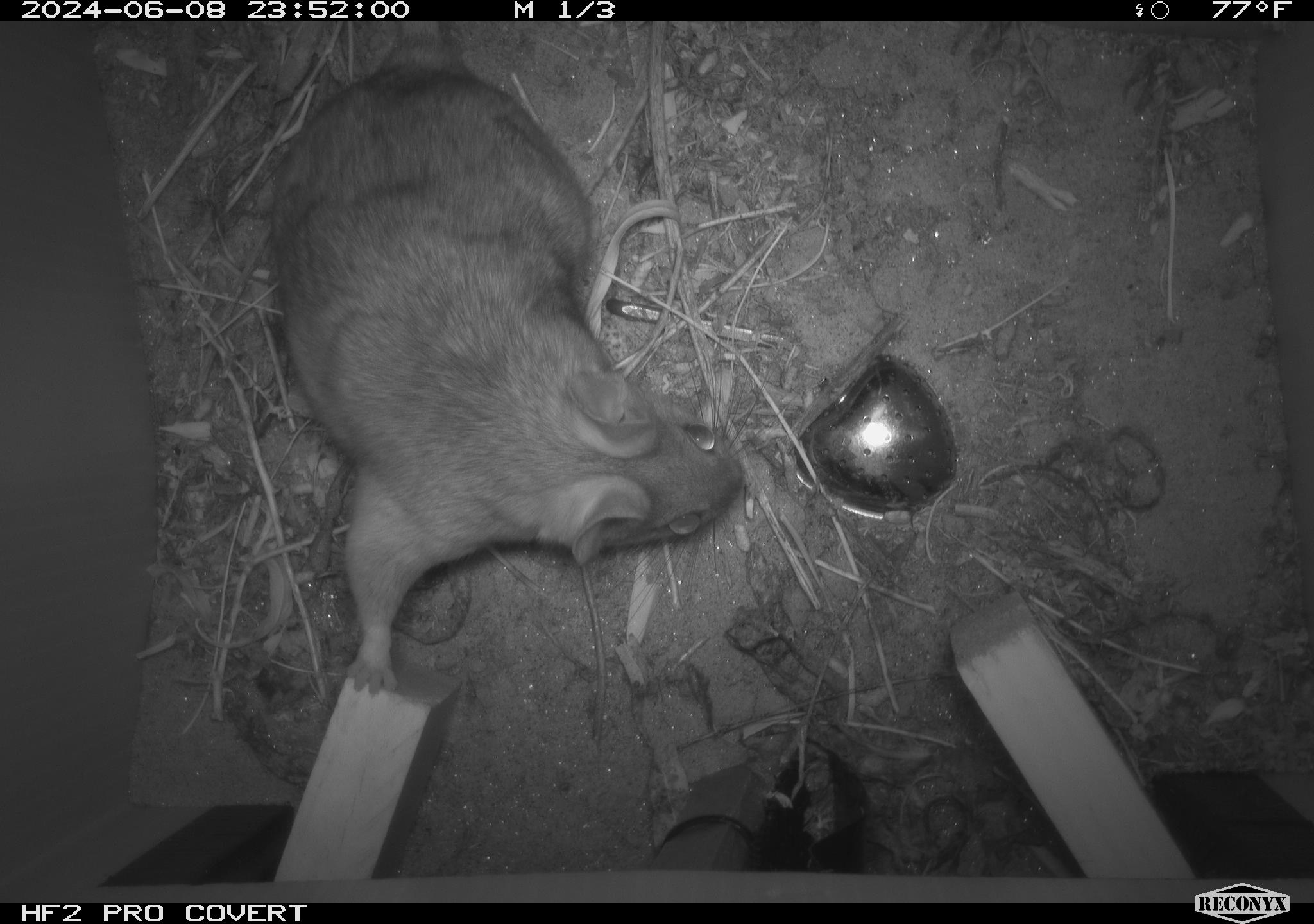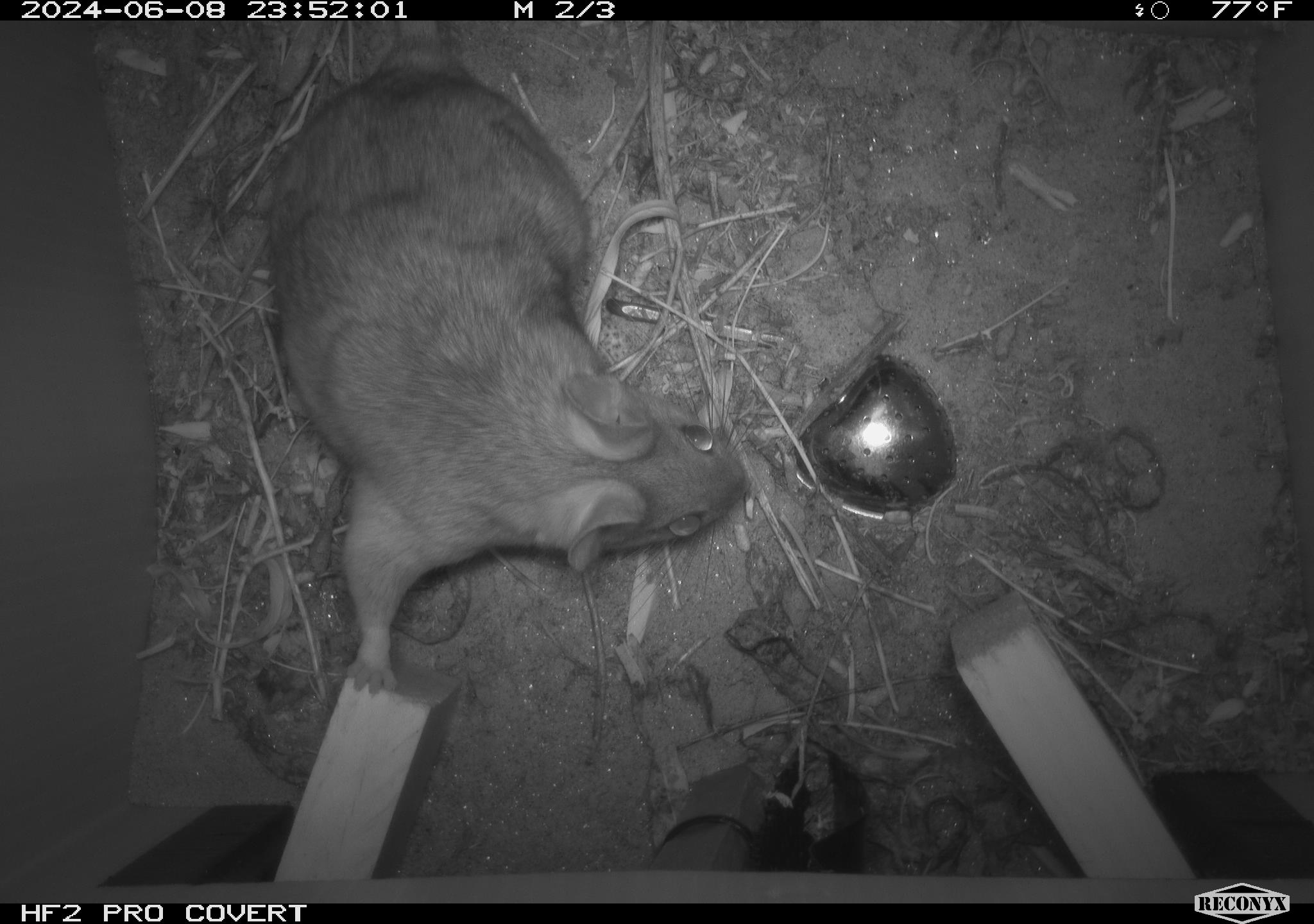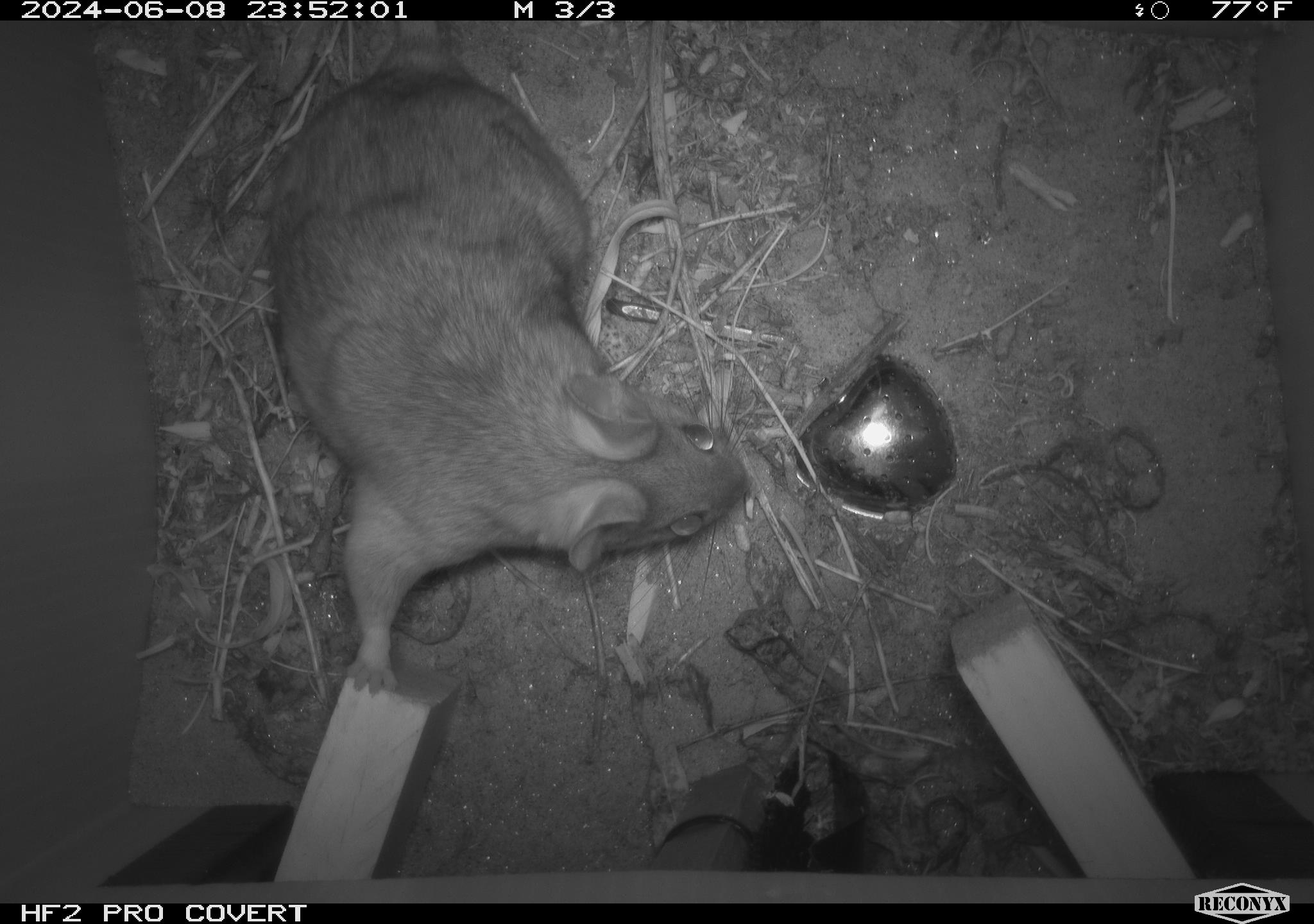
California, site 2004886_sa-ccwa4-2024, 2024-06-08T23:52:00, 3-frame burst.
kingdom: Animalia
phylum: Chordata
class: Mammalia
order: Rodentia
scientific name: Rodentia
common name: woodrat or rat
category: woodrat or rat species